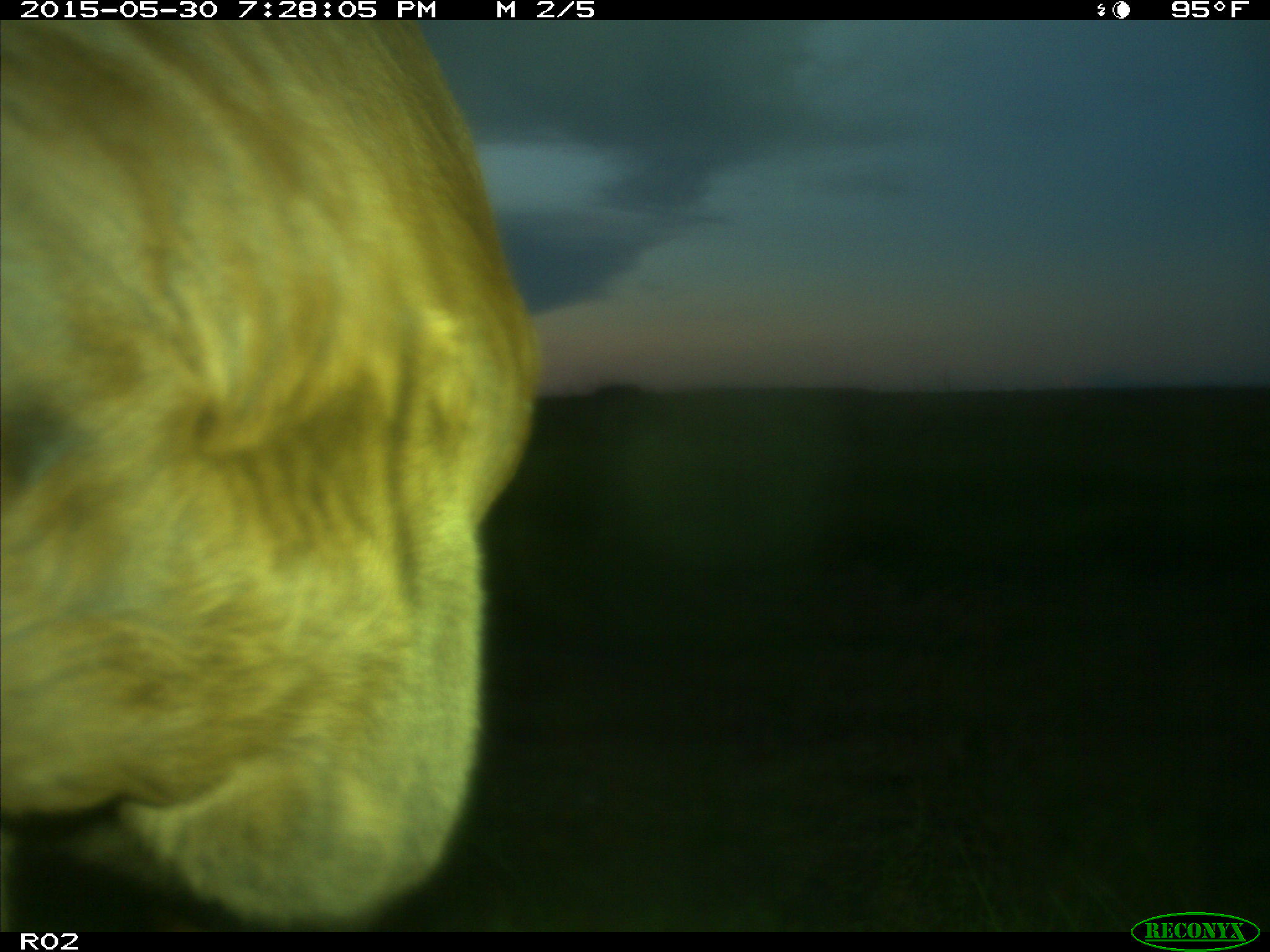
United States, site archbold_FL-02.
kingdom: Animalia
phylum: Chordata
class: Mammalia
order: Artiodactyla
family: Bovidae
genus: Bos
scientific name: Bos taurus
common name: domestic cow